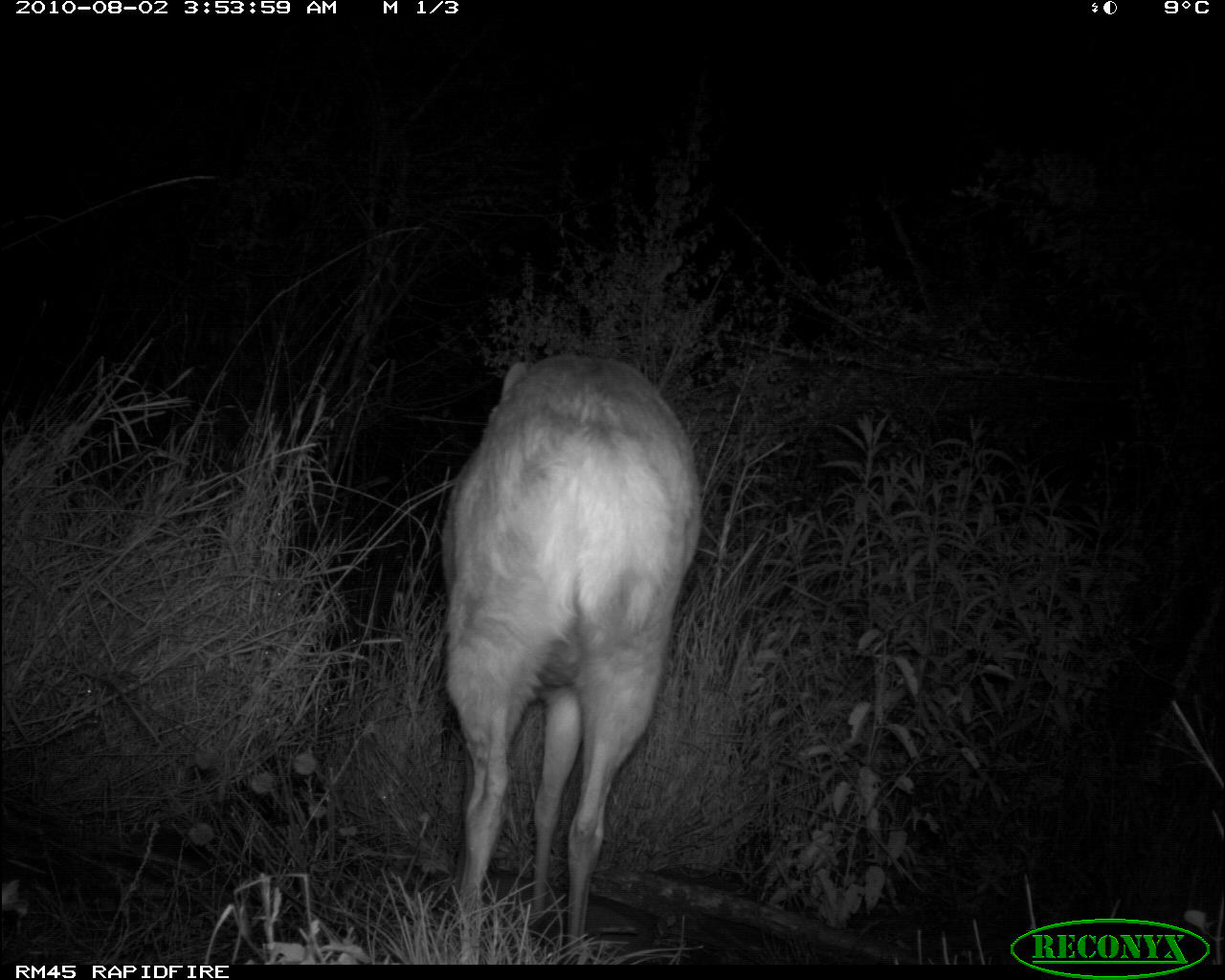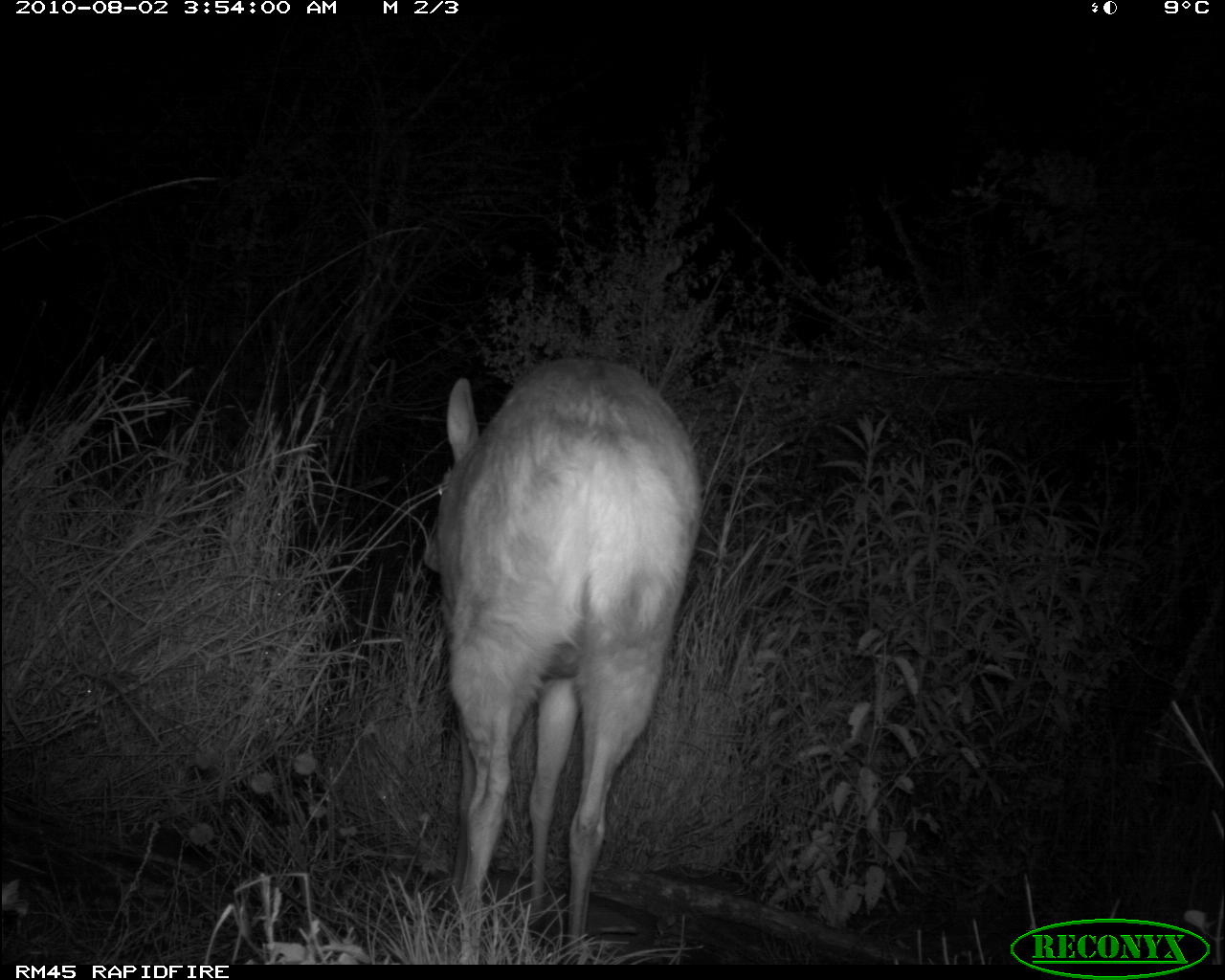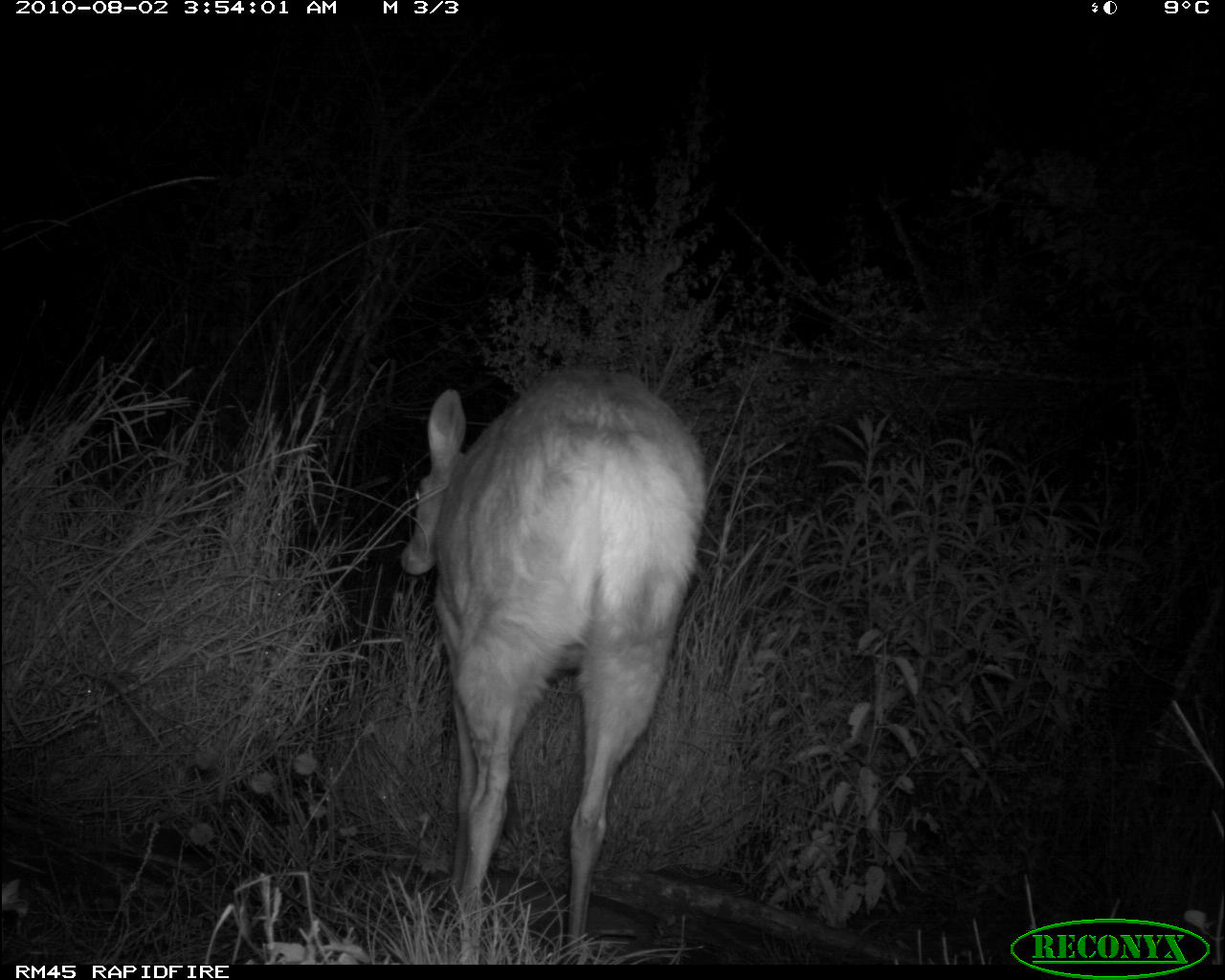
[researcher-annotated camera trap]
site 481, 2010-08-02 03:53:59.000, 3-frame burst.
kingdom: Animalia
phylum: Chordata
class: Mammalia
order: Artiodactyla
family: Bovidae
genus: Tragelaphus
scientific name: Tragelaphus scriptus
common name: bushbuck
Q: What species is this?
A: Tragelaphus scriptus (bushbuck).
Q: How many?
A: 1.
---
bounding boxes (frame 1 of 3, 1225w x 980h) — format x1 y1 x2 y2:
tragelaphus scriptus: 439 351 704 961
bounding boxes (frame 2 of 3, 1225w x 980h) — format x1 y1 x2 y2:
tragelaphus scriptus: 416 352 708 960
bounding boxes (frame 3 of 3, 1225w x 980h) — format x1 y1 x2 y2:
tragelaphus scriptus: 392 360 709 957